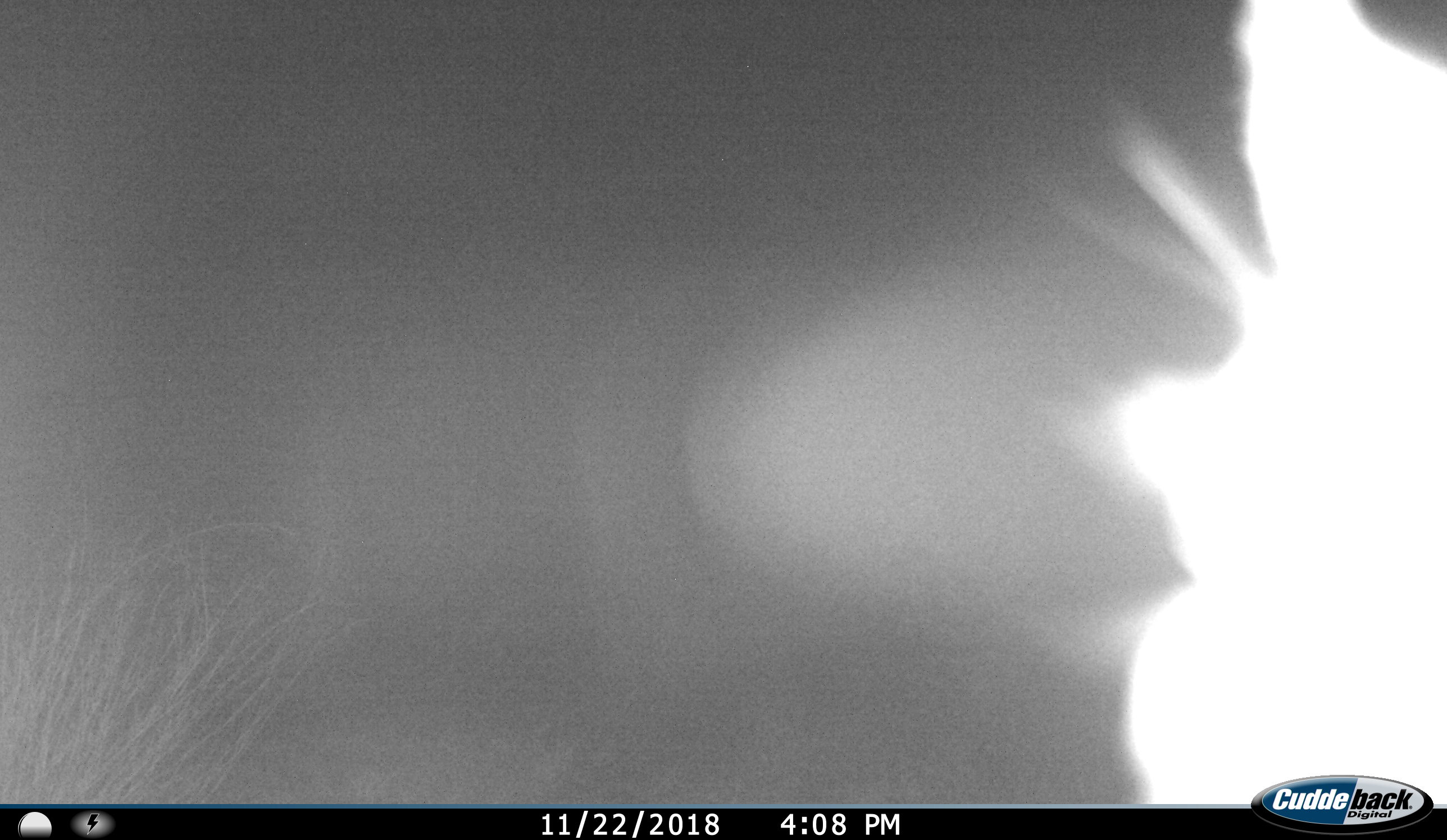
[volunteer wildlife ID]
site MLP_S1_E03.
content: unidentified animal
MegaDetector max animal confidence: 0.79